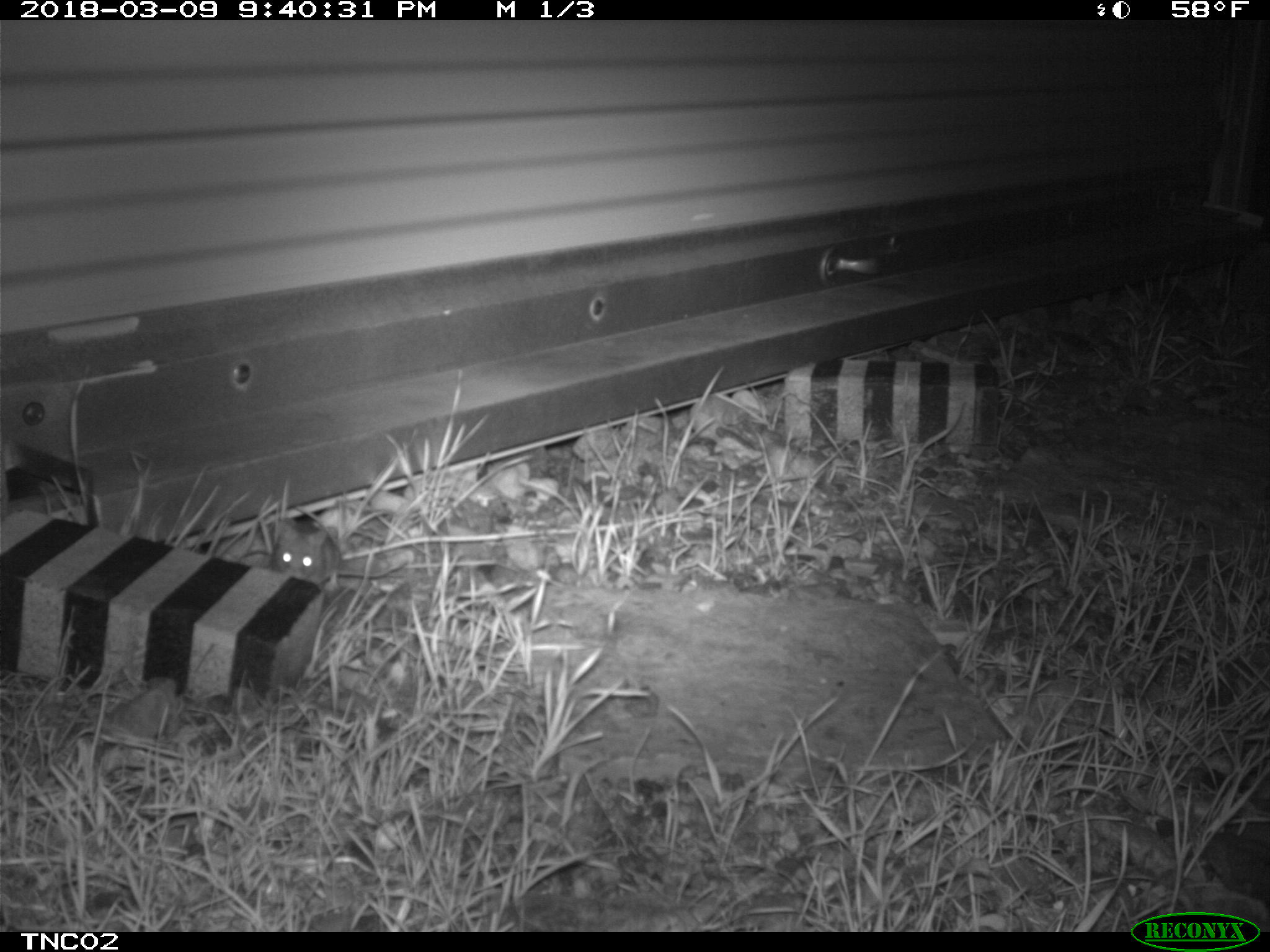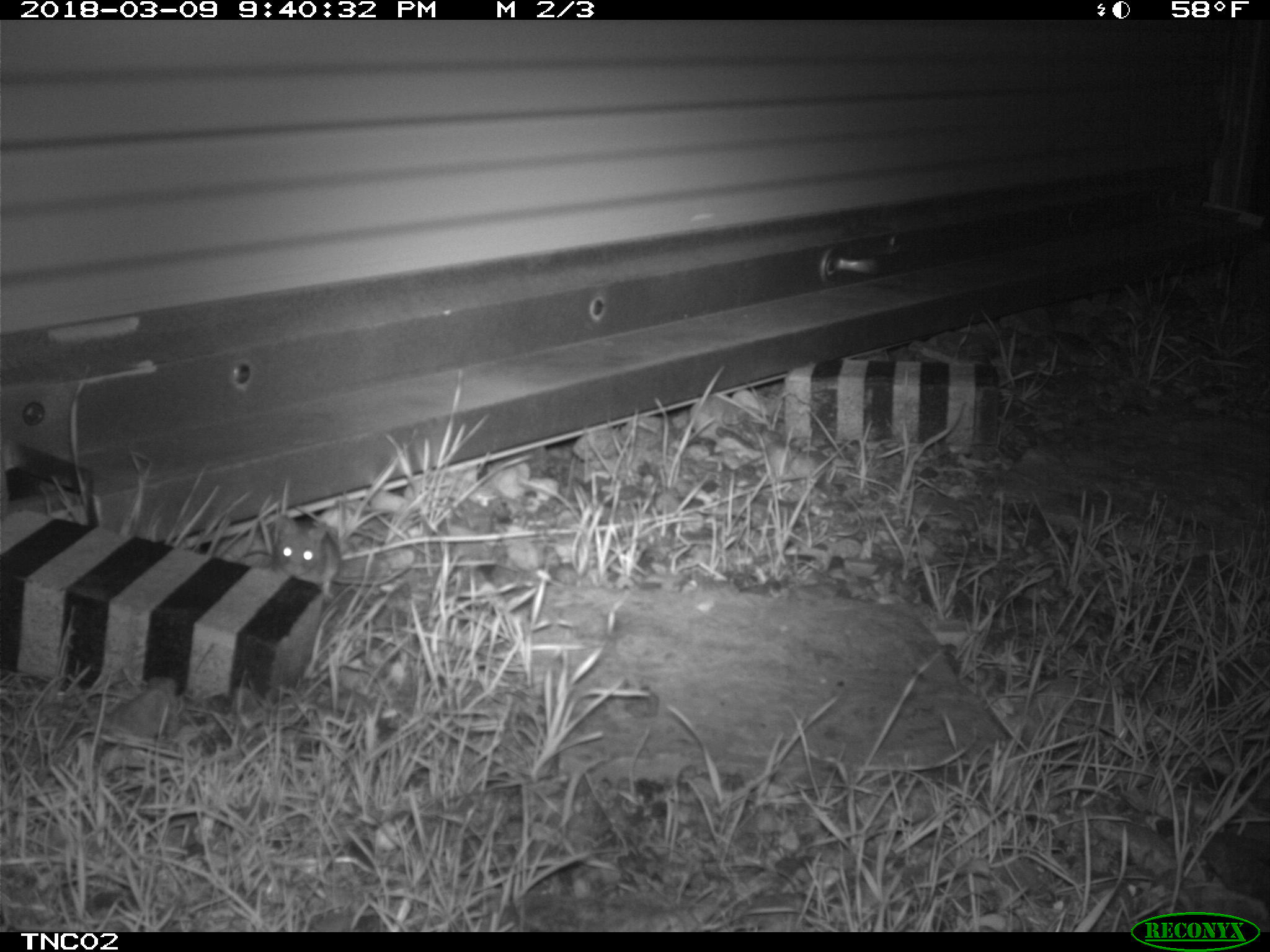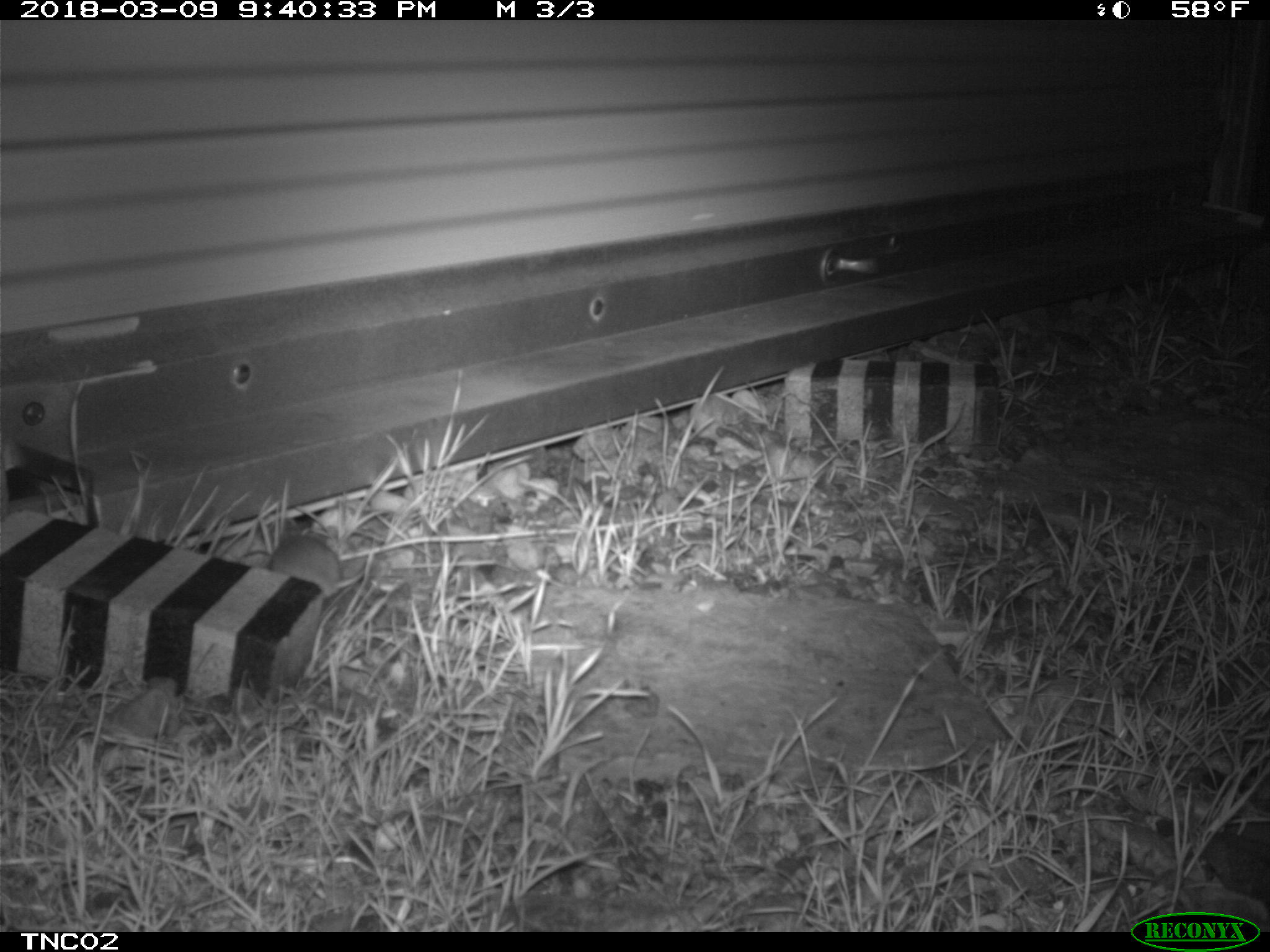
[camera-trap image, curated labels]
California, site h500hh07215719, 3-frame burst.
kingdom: Animalia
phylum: Chordata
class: Mammalia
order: Rodentia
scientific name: Rodentia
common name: rodent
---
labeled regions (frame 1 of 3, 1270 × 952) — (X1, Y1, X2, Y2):
rodent: (275, 520, 400, 591)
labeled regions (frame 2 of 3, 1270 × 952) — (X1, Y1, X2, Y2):
rodent: (272, 514, 413, 599)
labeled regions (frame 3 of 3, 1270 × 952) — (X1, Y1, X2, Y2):
rodent: (267, 536, 371, 597)